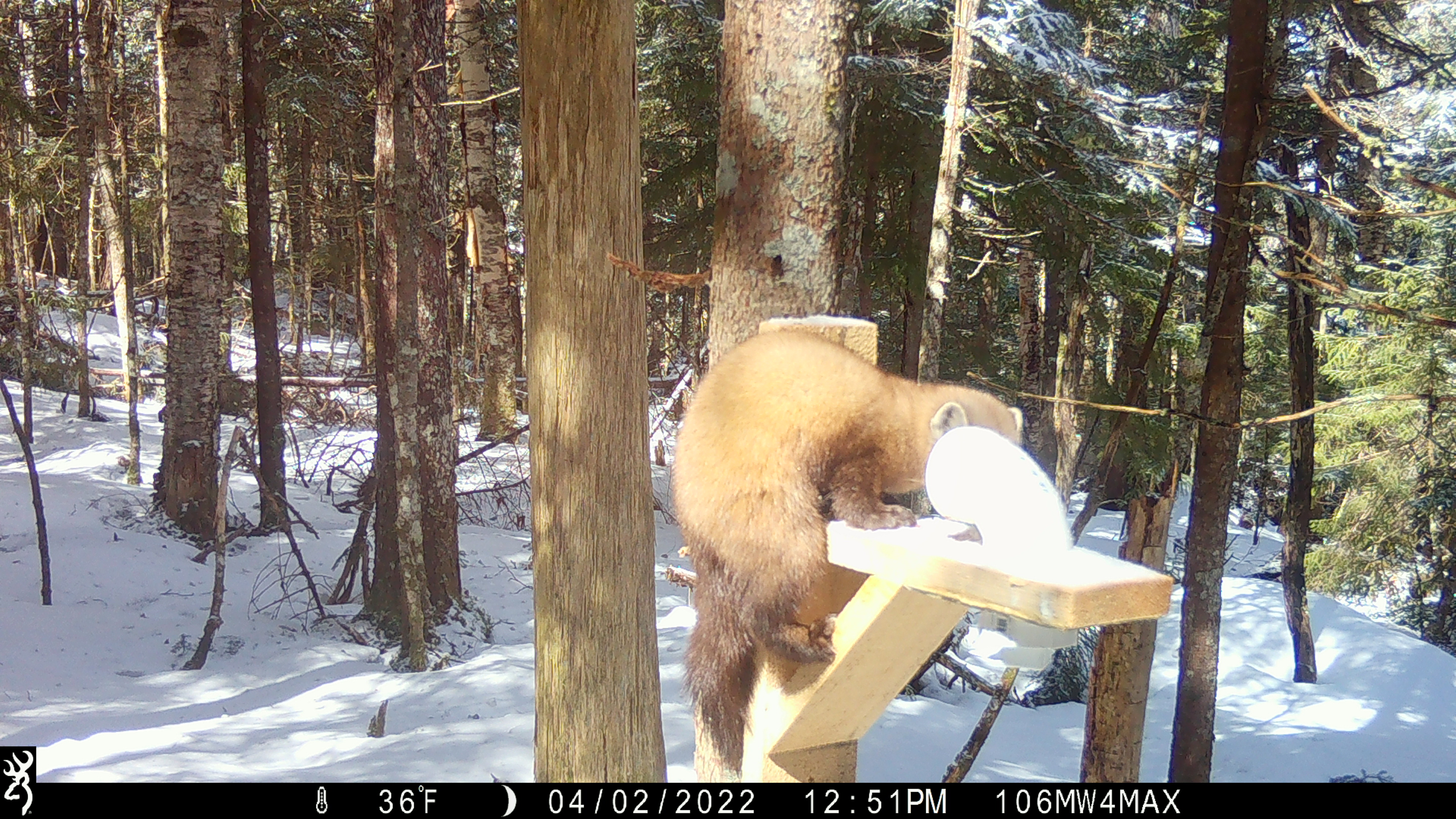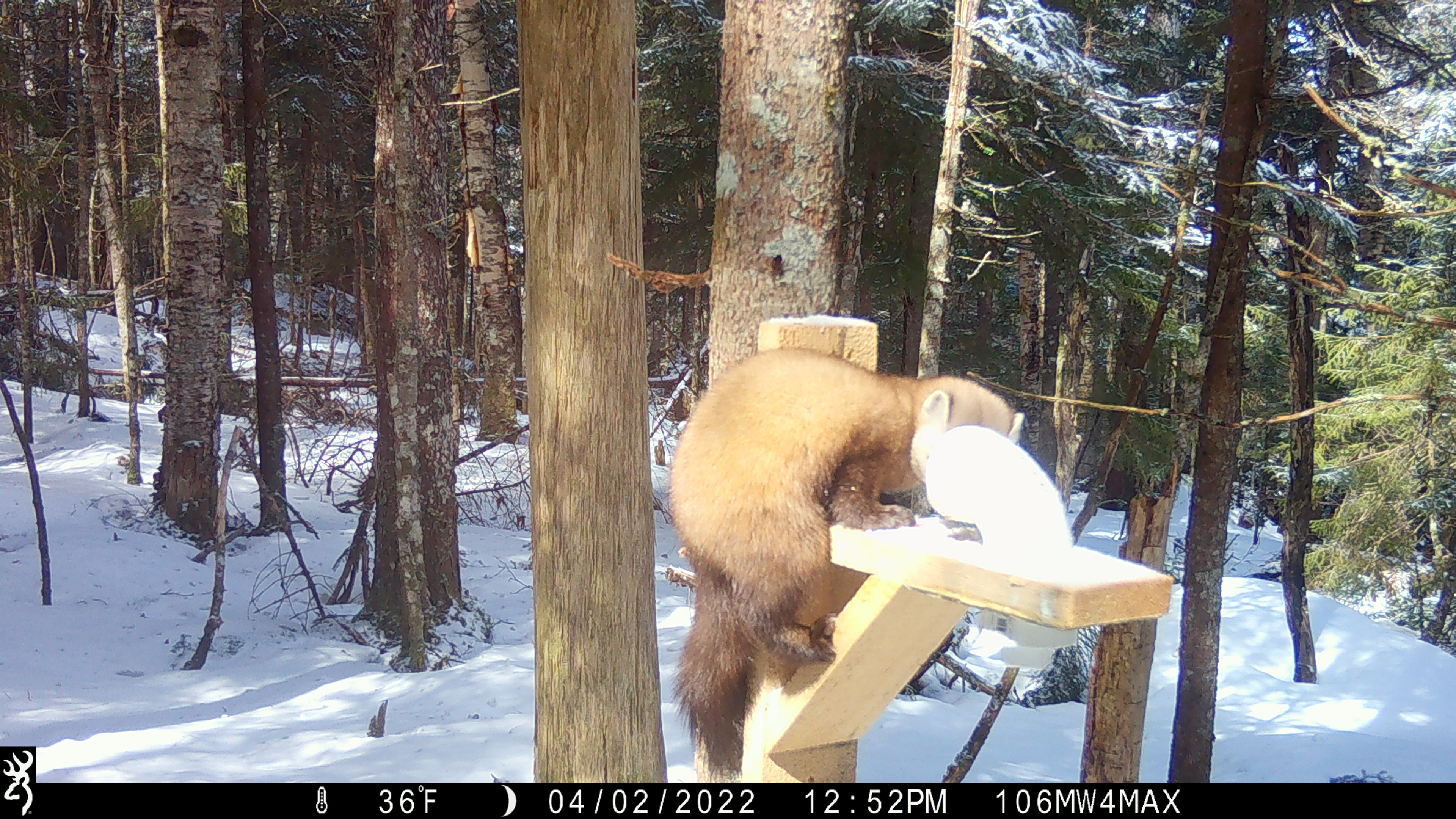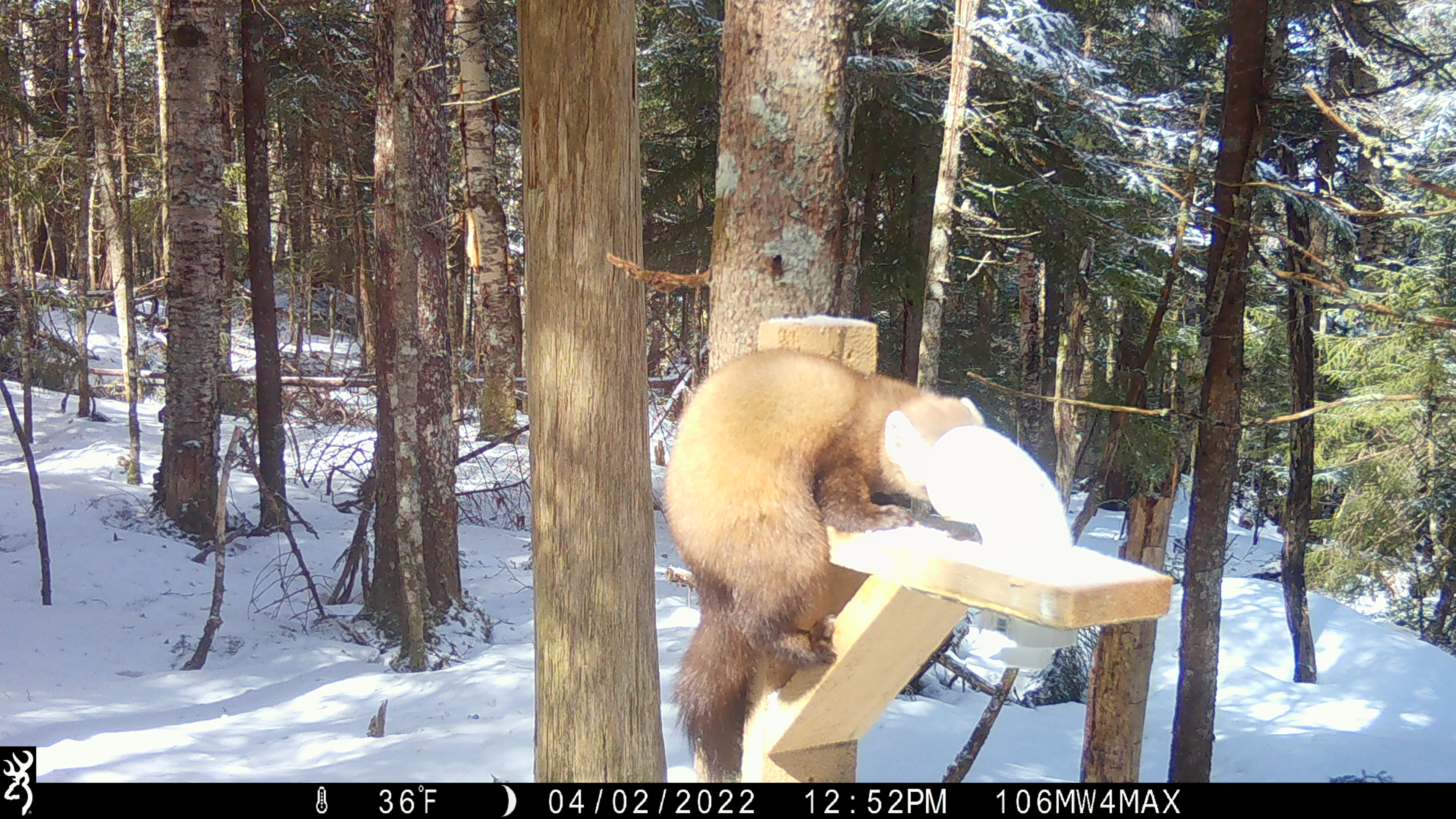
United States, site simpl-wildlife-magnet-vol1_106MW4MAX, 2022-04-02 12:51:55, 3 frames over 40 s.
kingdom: Animalia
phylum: Chordata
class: Mammalia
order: Carnivora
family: Mustelidae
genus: Martes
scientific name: Martes americana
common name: american marten